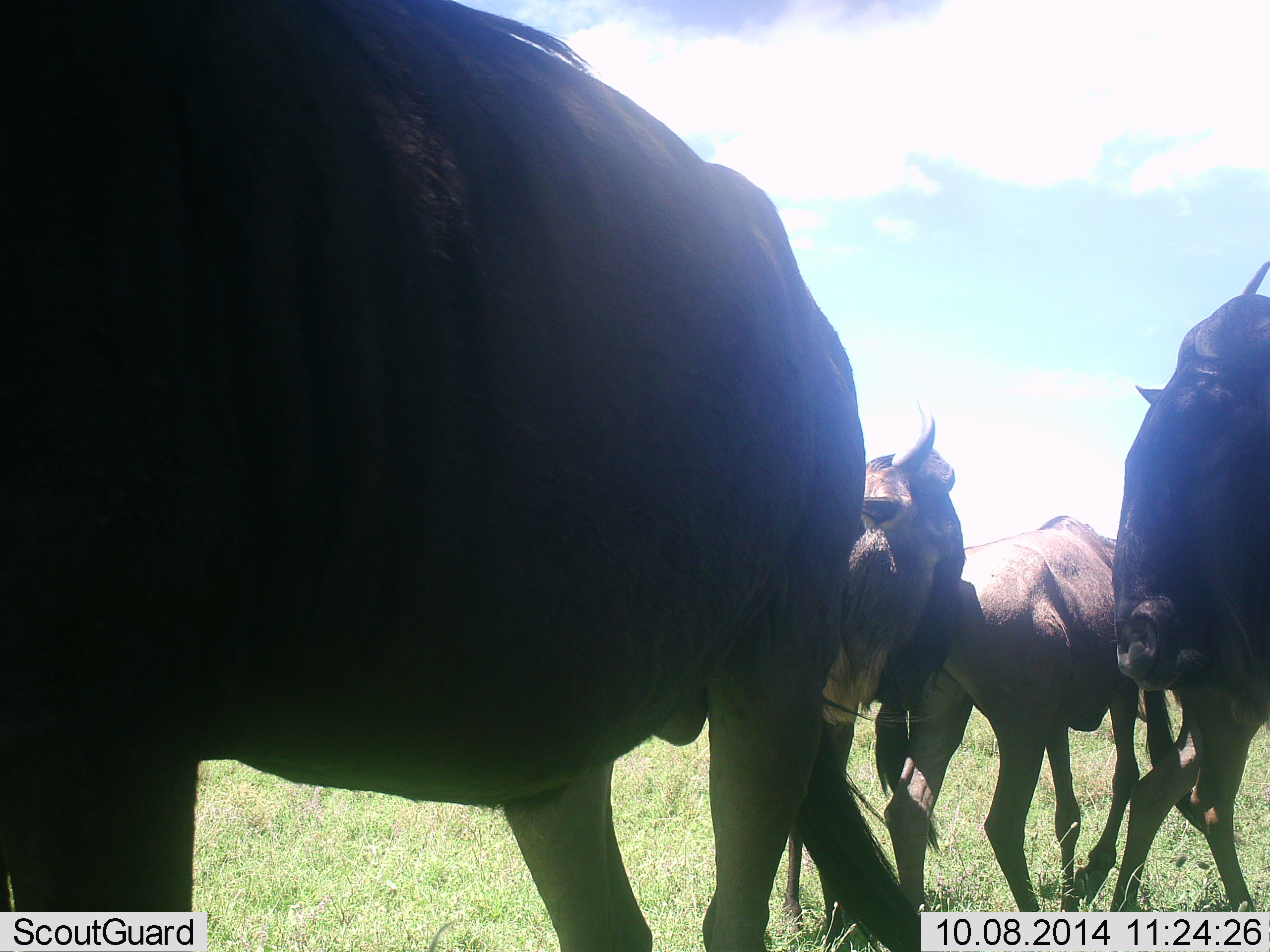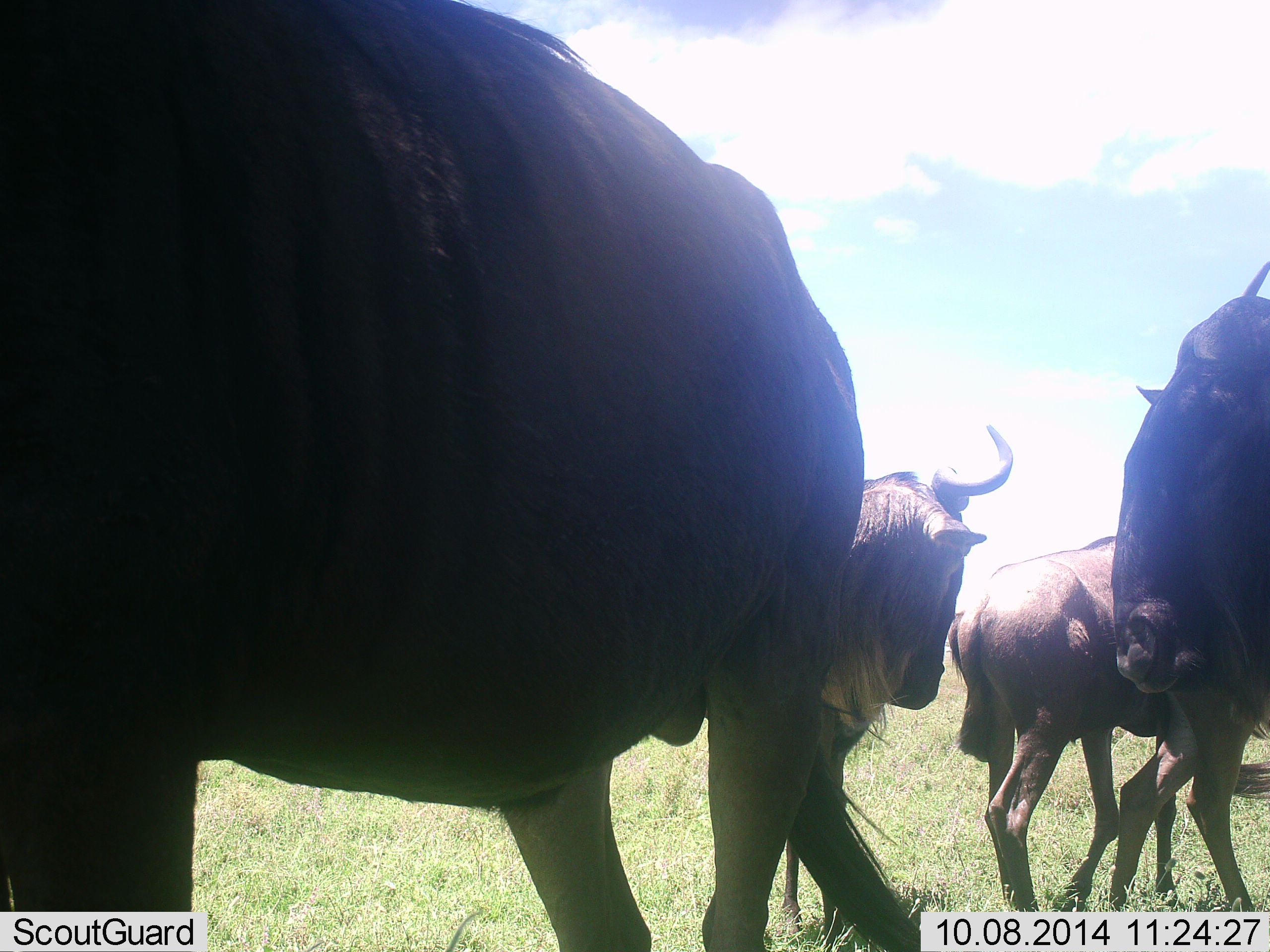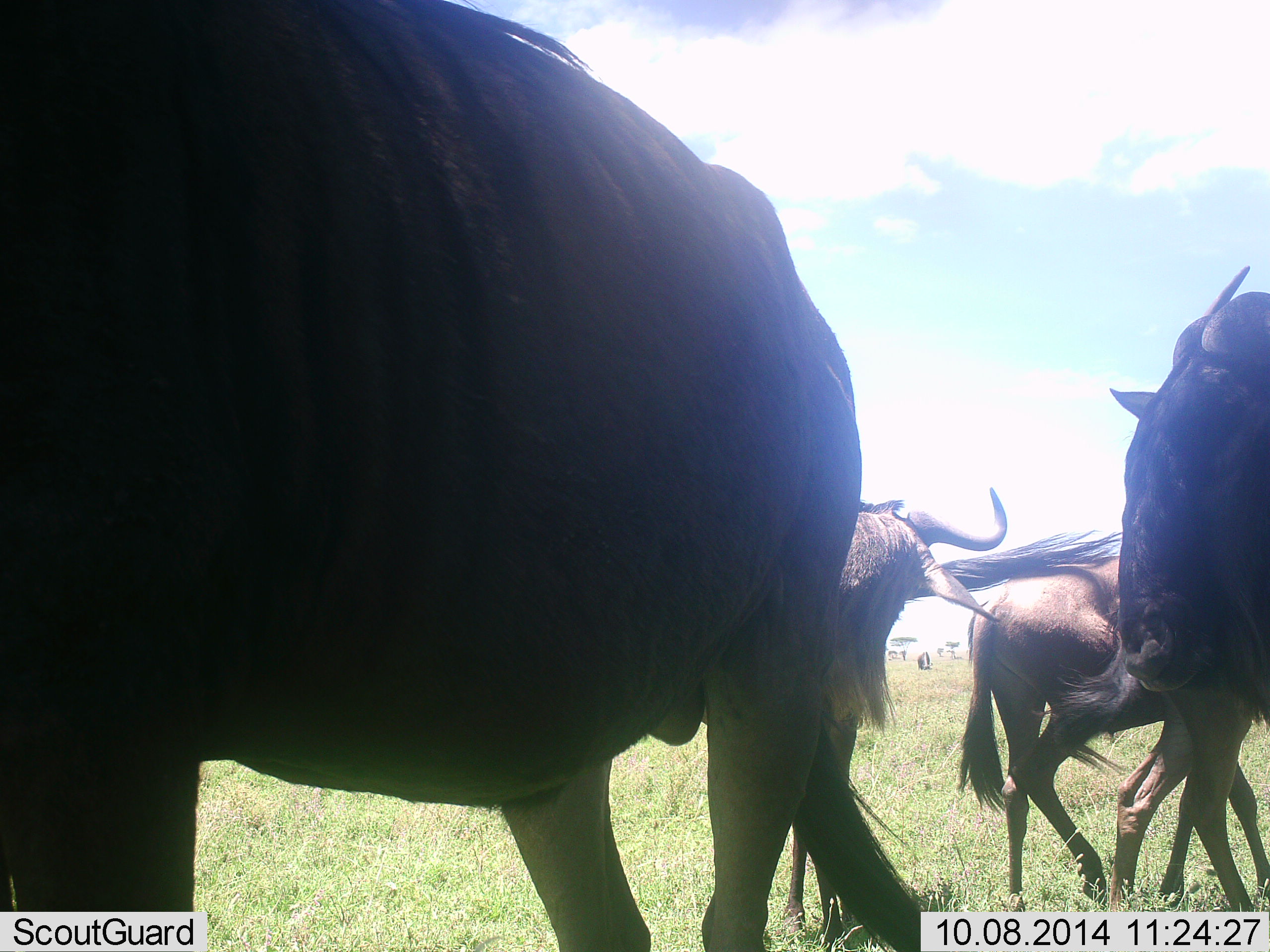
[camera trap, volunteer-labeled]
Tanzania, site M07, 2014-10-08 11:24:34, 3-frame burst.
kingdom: Animalia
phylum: Chordata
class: Mammalia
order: Artiodactyla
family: Bovidae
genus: Connochaetes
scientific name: Connochaetes taurinus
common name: blue wildebeest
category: wildebeest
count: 4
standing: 80%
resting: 10%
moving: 30%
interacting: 10%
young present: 10%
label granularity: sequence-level